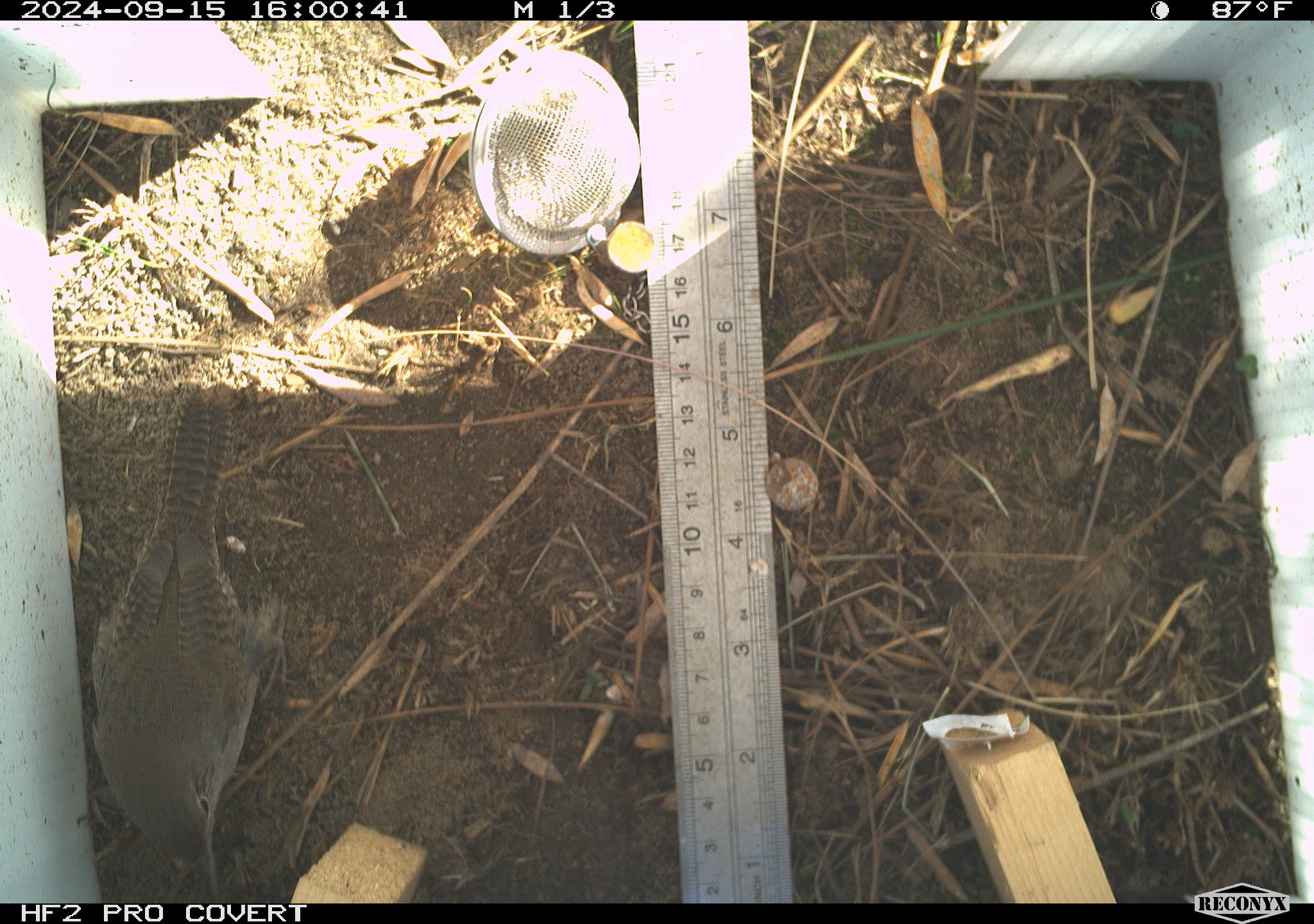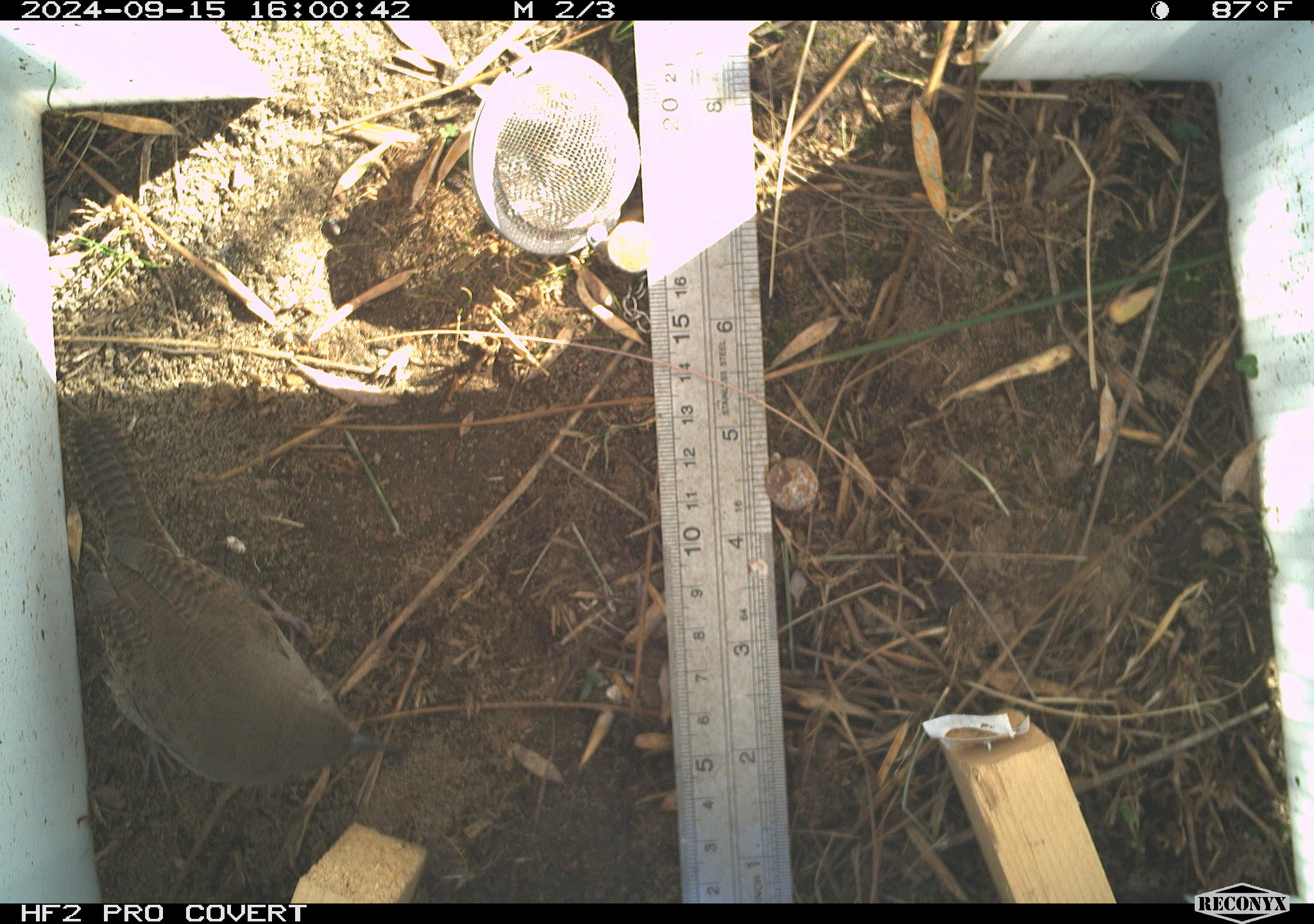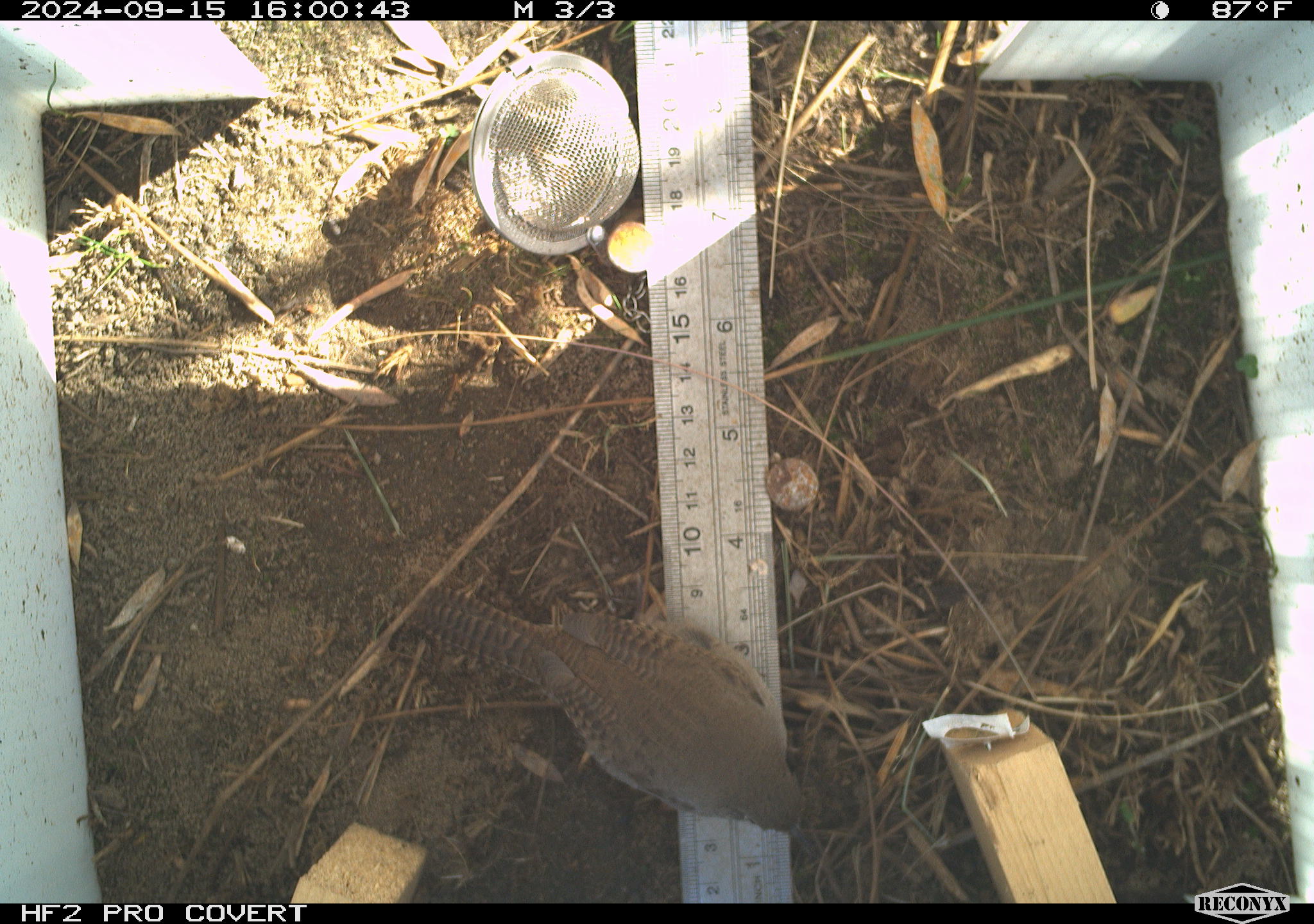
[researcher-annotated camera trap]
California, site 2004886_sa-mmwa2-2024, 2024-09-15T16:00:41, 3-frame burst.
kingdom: Animalia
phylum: Chordata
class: Aves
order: Passeriformes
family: Troglodytidae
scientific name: Troglodytidae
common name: wren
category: troglodytidae family